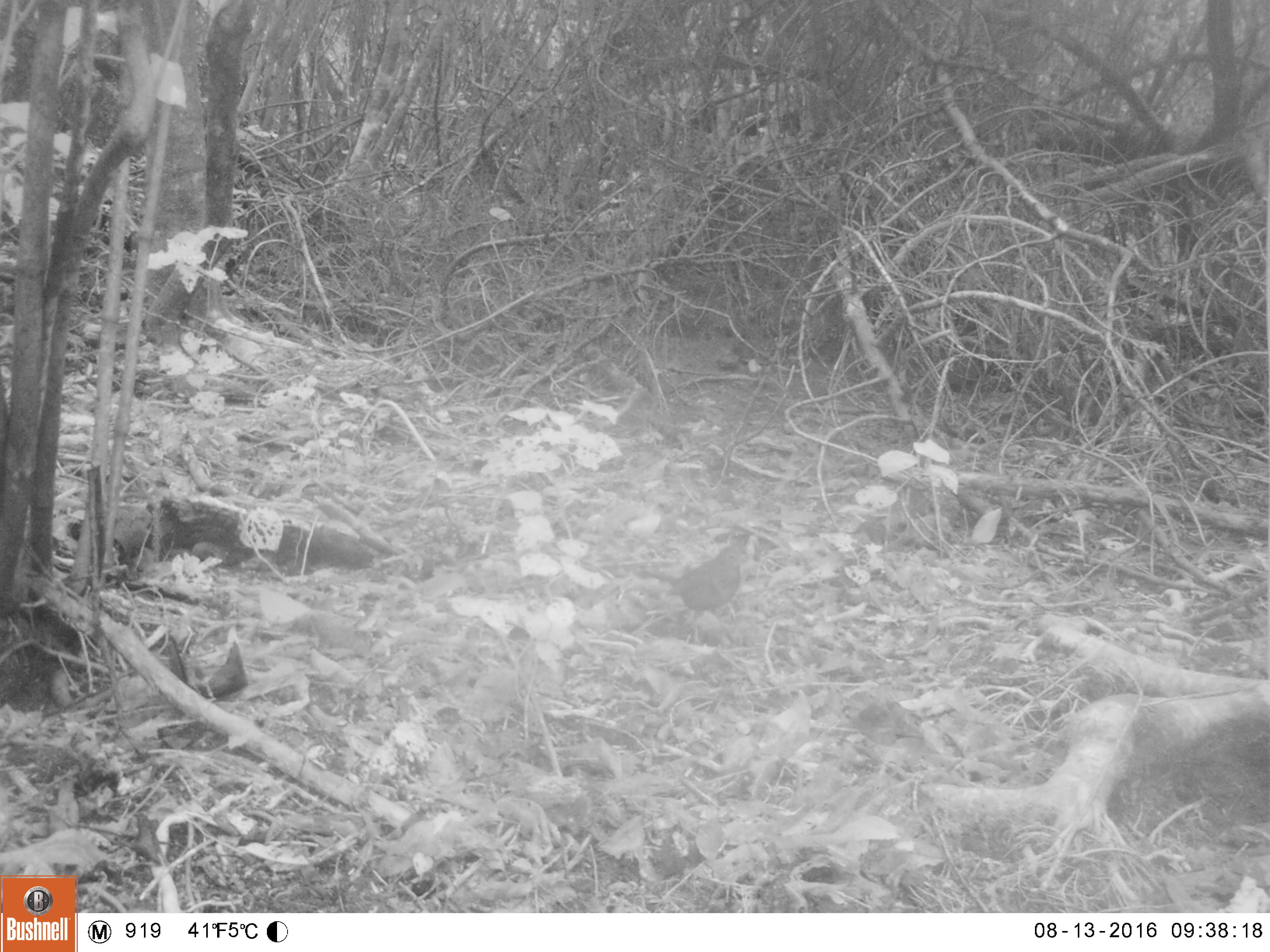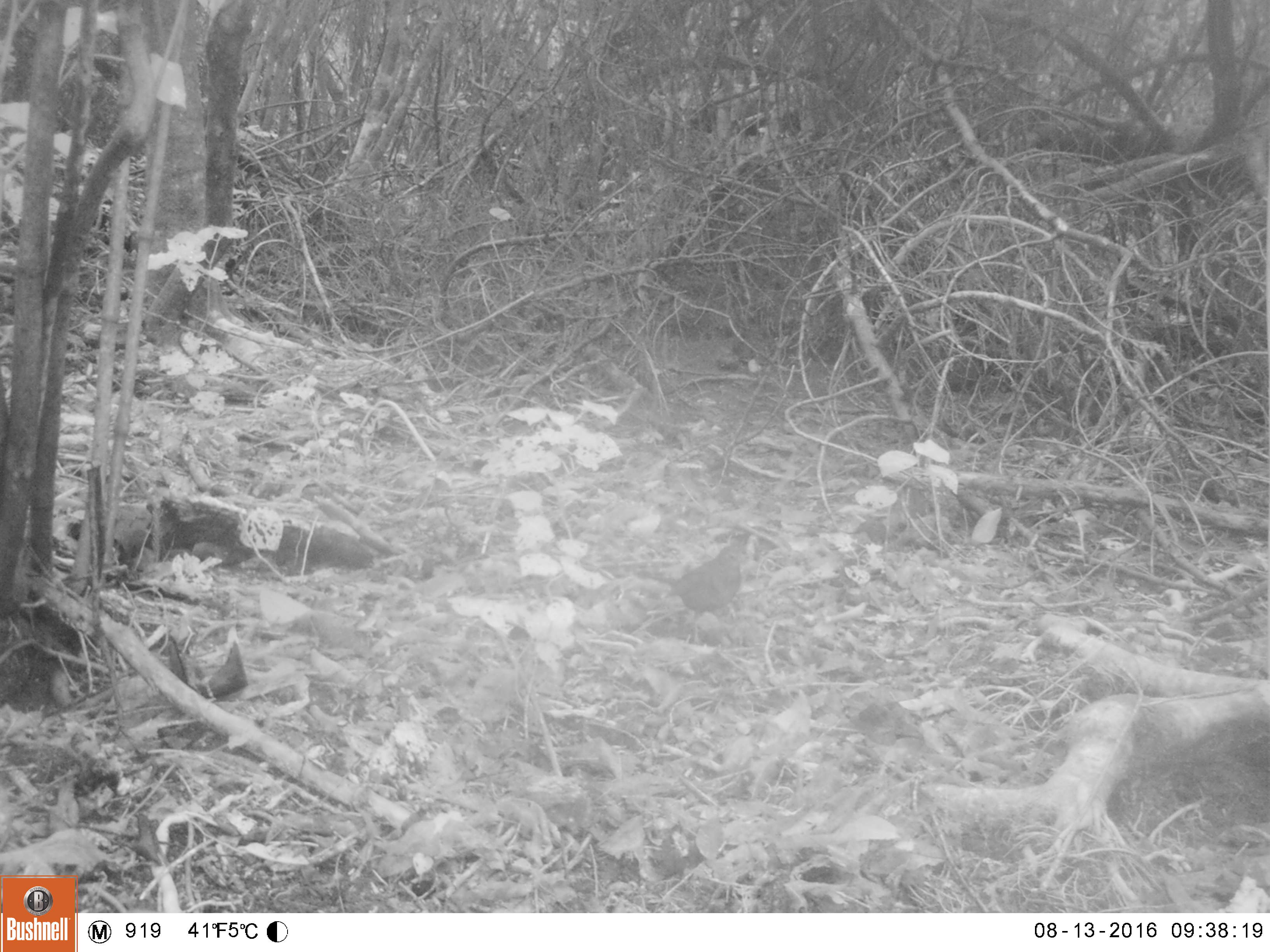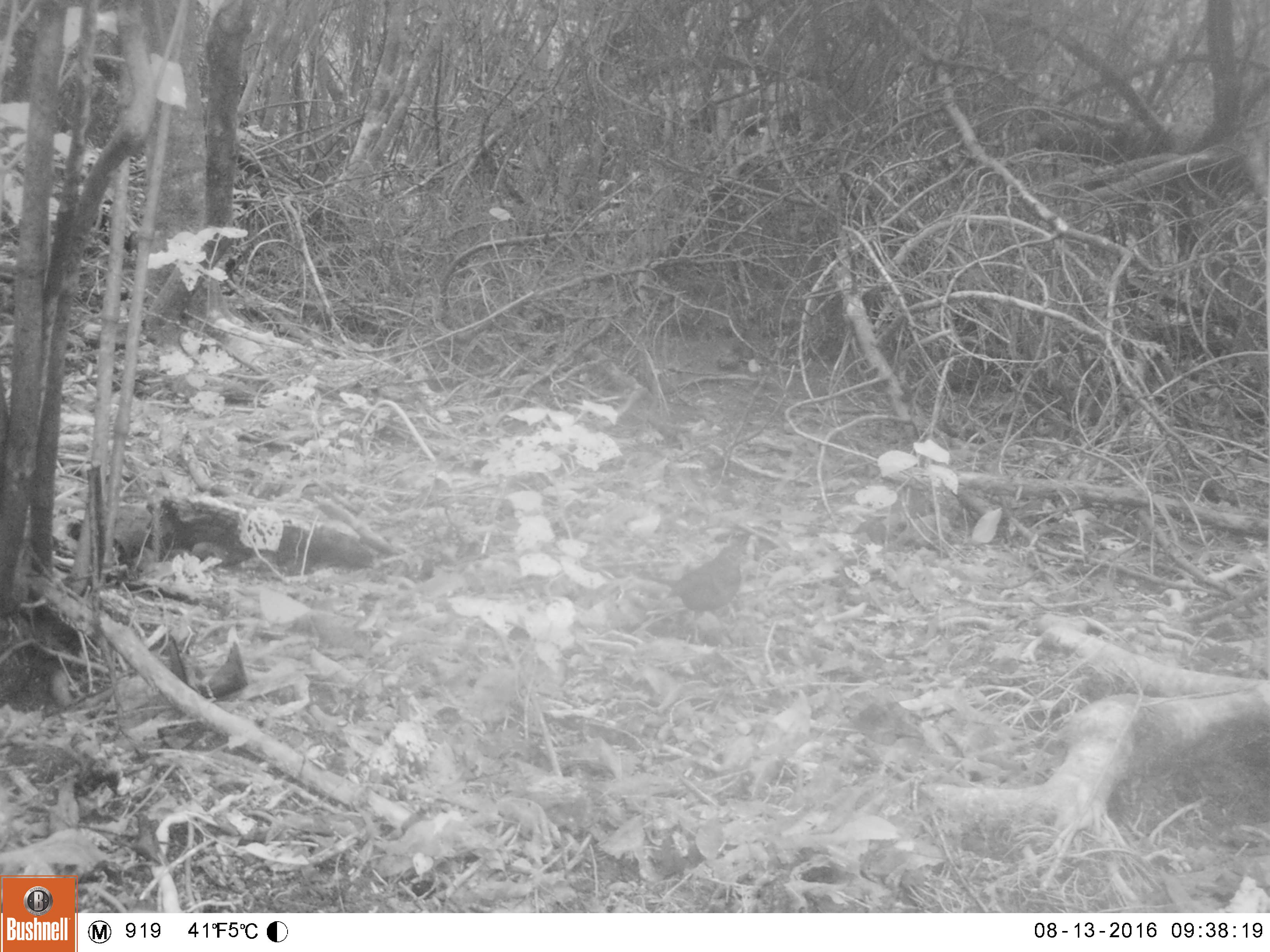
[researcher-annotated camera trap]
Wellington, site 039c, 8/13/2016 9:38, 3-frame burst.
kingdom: Animalia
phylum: Chordata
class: Aves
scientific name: Aves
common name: bird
Bird (Aves).